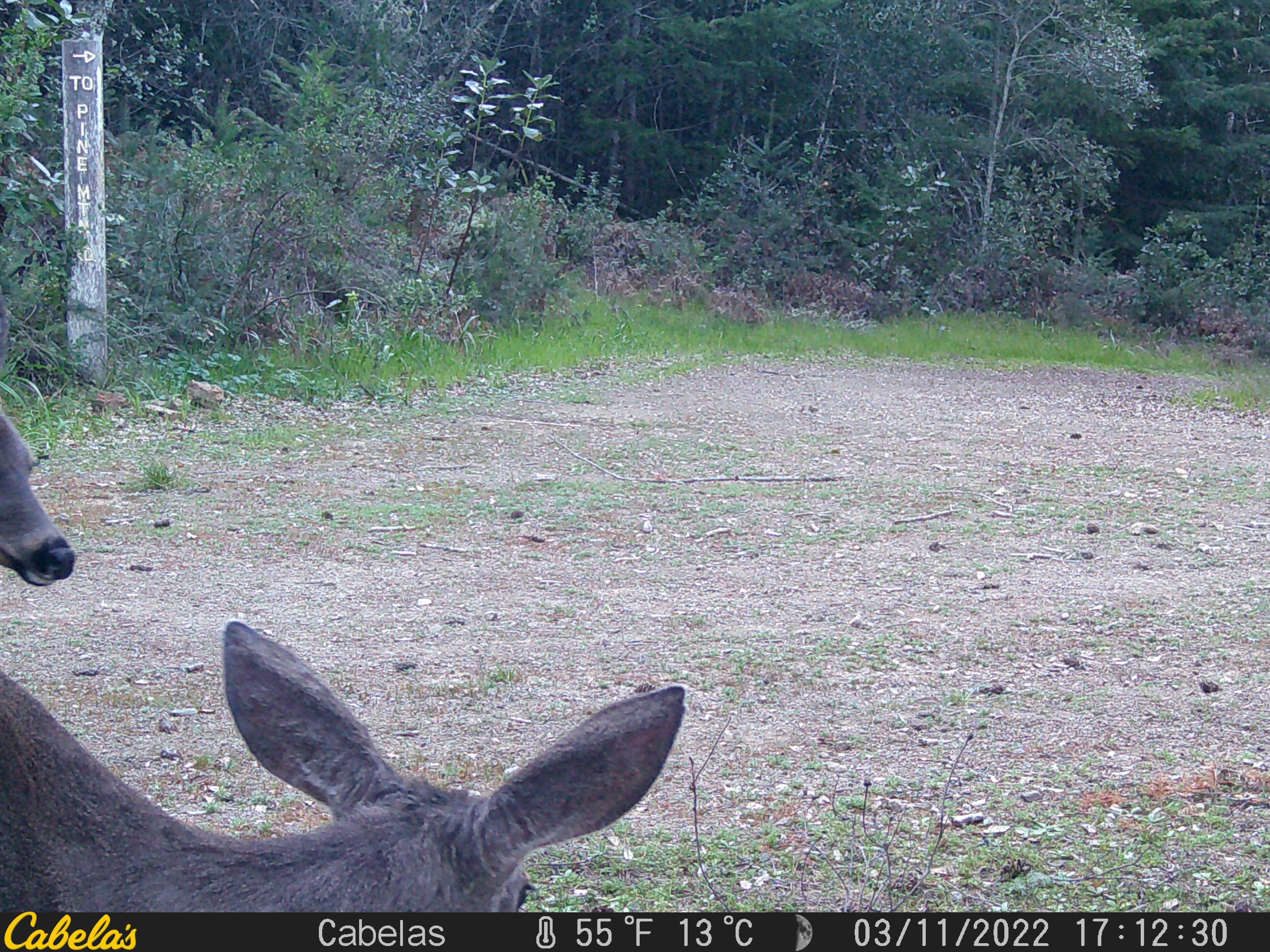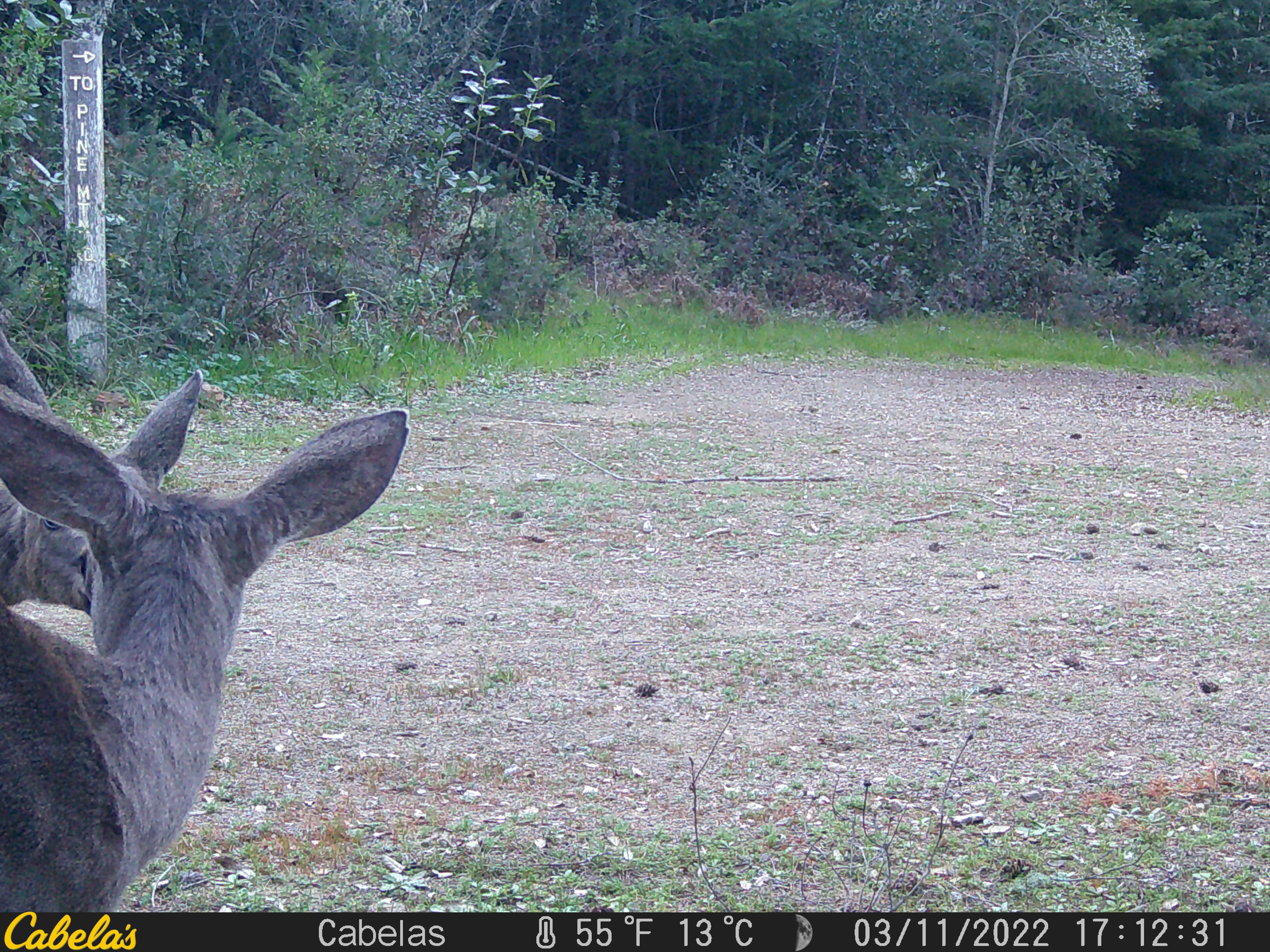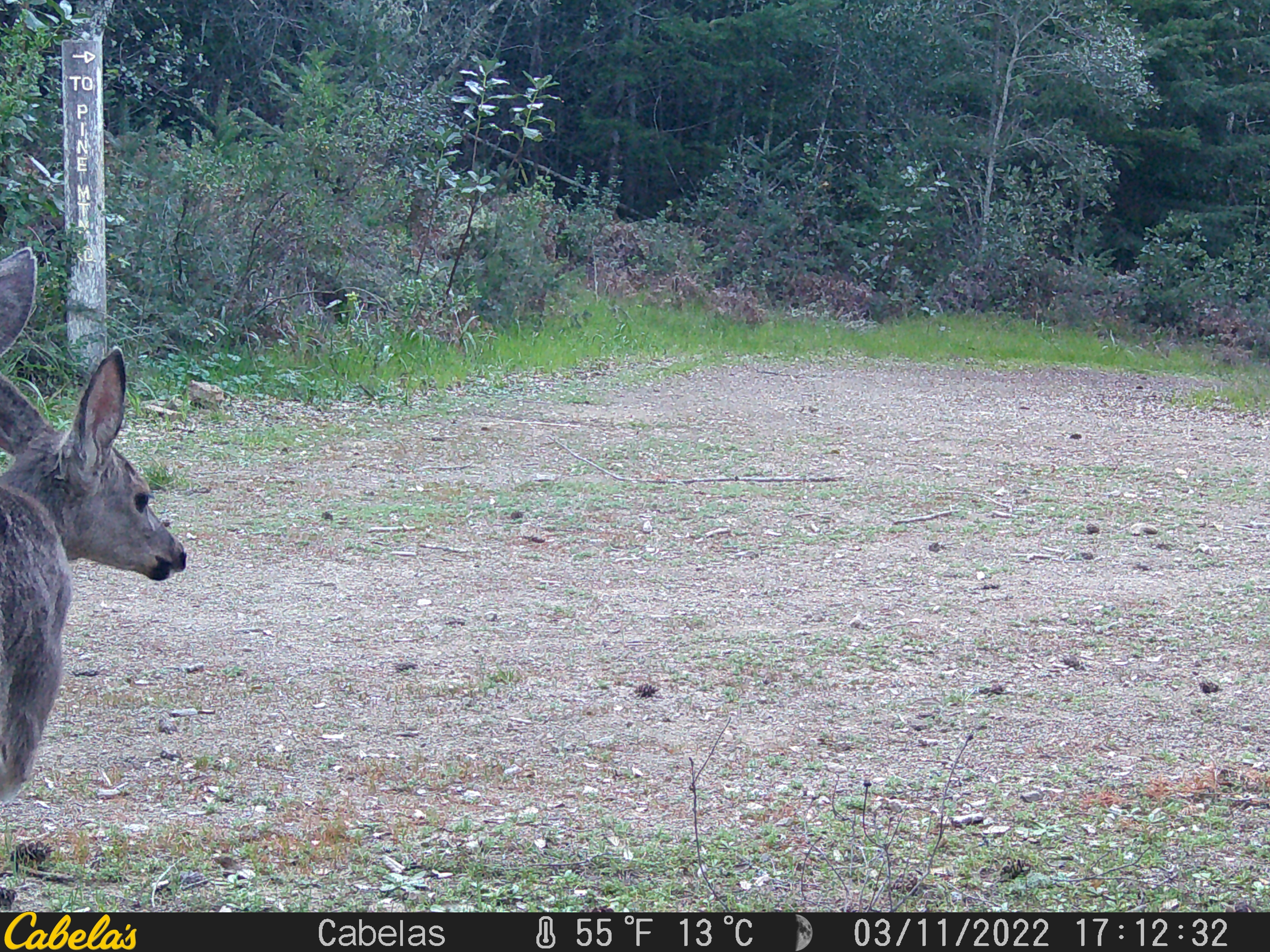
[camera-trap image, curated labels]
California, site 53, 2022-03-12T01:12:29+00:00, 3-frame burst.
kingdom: Animalia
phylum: Chordata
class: Mammalia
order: Artiodactyla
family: Cervidae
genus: Odocoileus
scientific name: Odocoileus hemionus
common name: mule deer